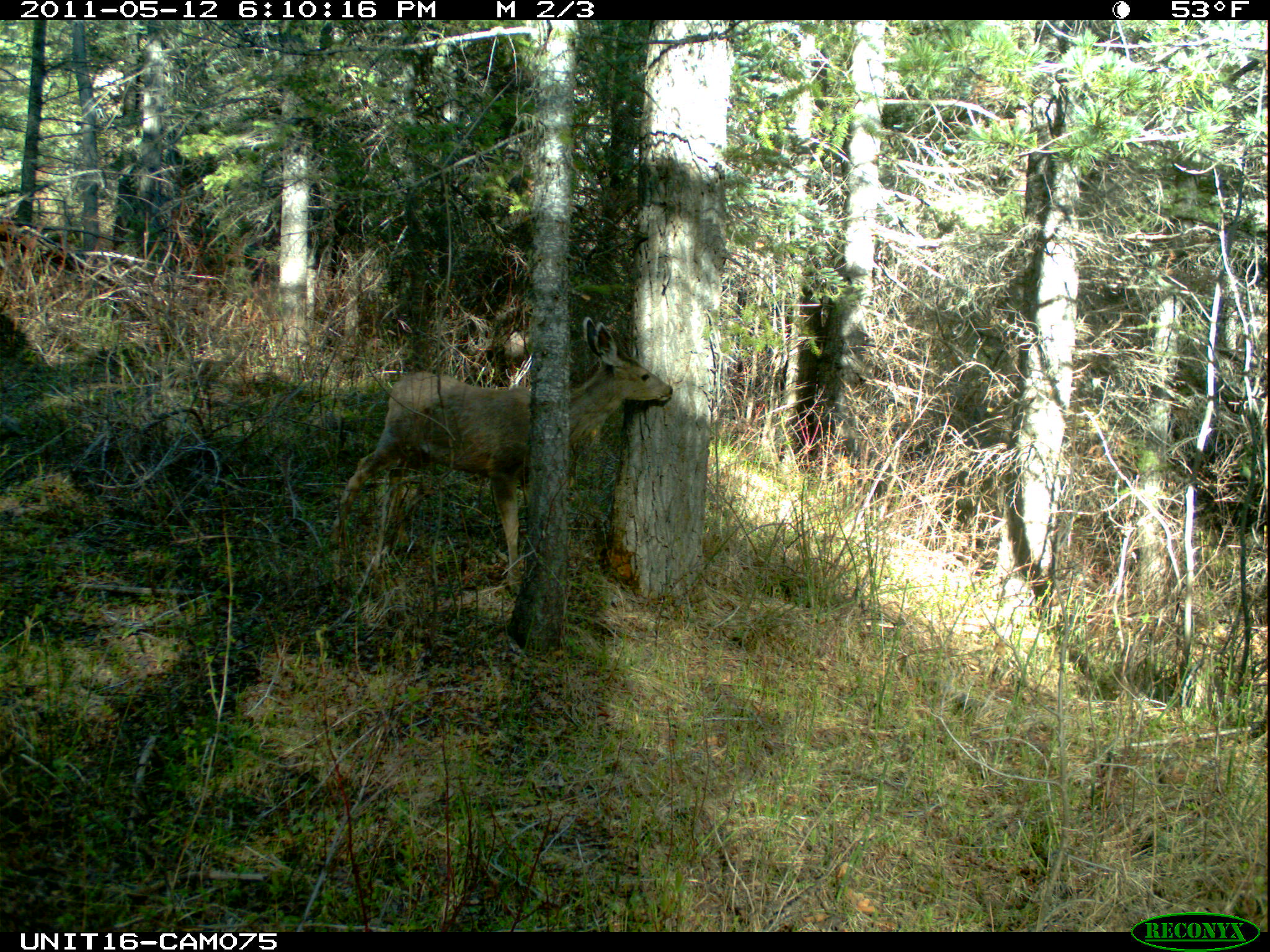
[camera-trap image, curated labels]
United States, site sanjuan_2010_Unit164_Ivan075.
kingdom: Animalia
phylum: Chordata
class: Mammalia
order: Artiodactyla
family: Cervidae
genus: Odocoileus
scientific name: Odocoileus hemionus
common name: mule deer